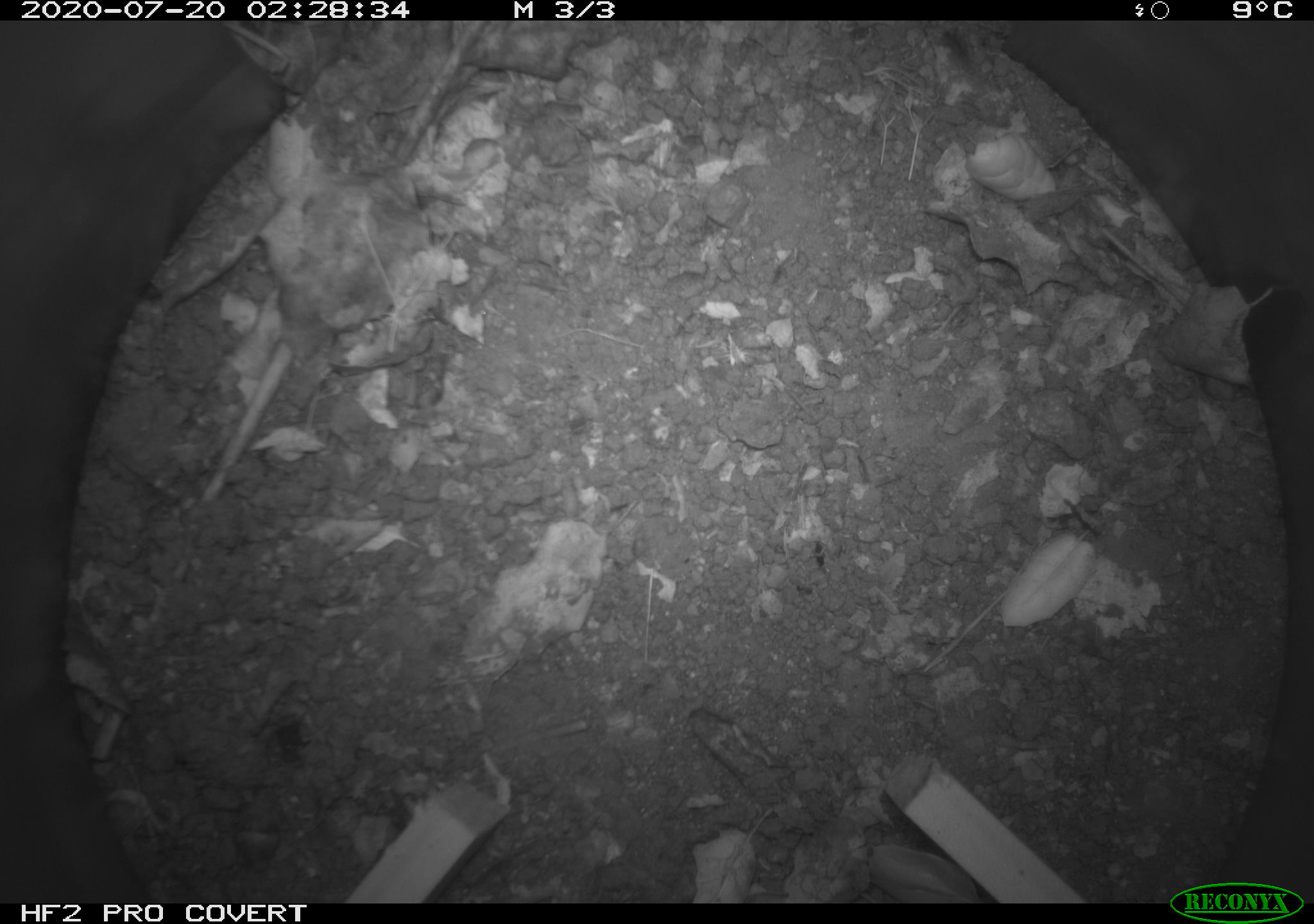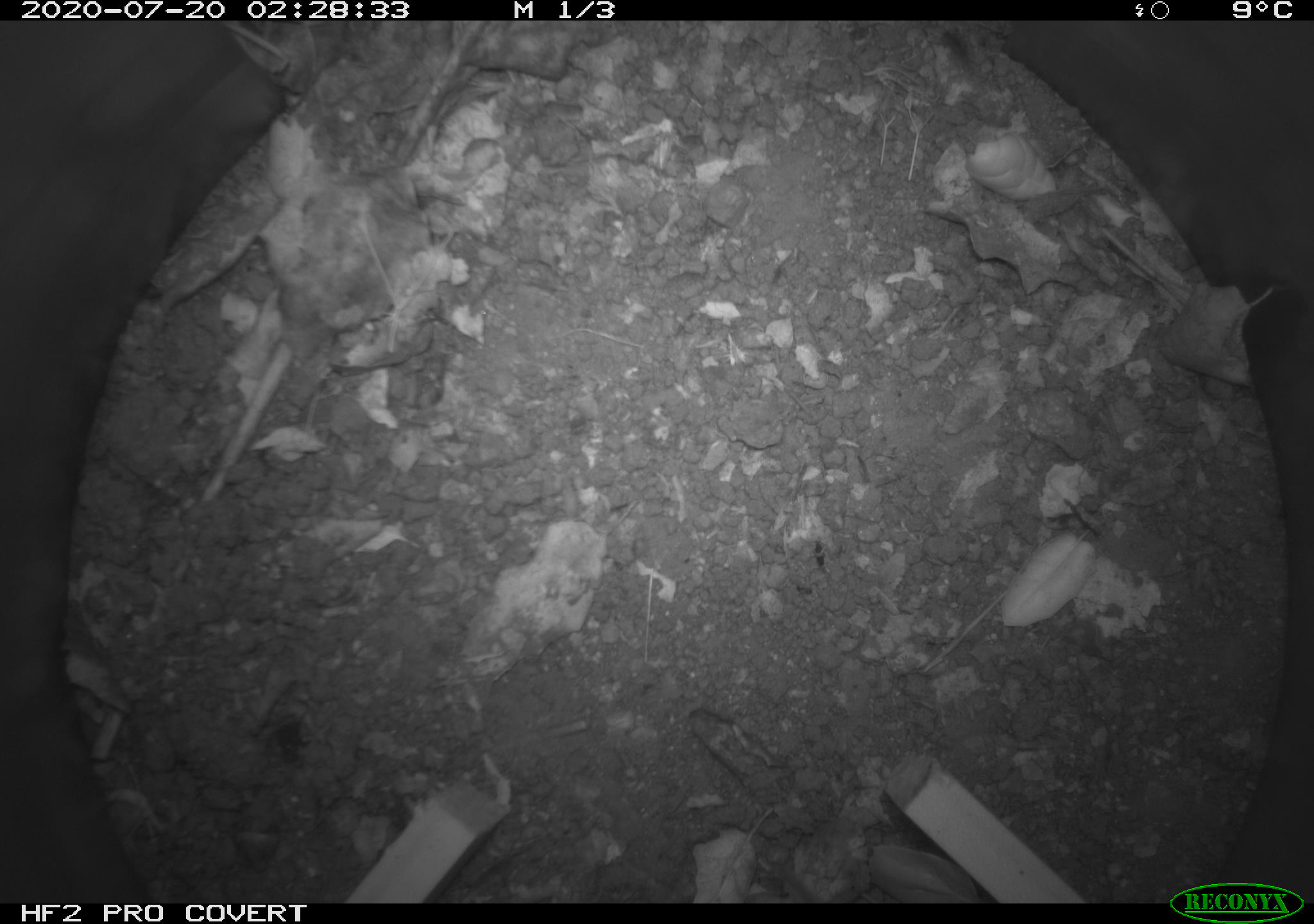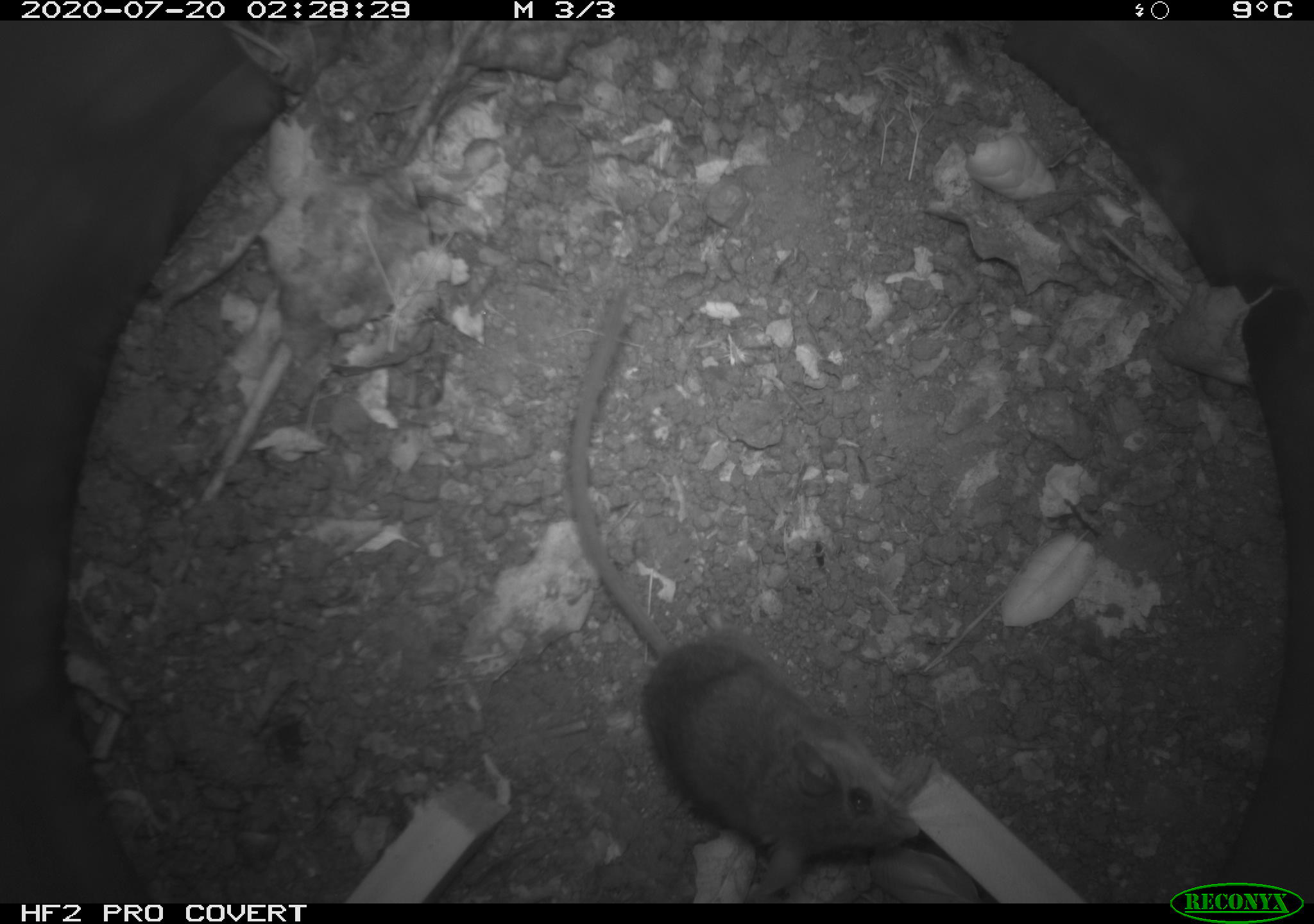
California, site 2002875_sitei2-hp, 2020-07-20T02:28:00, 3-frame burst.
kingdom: Animalia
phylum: Chordata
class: Mammalia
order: Rodentia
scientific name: Rodentia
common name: rodent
Rodent (Rodentia).